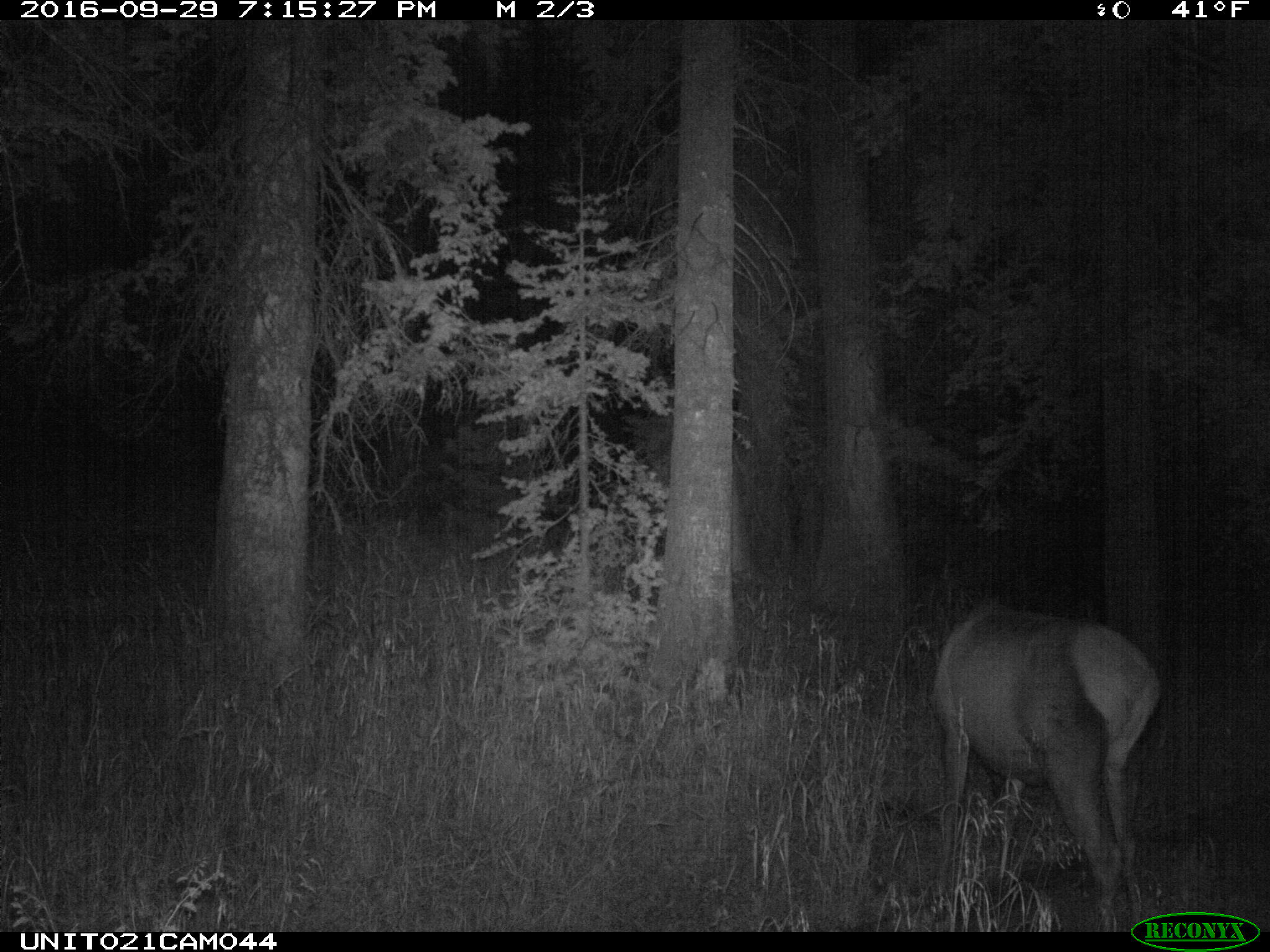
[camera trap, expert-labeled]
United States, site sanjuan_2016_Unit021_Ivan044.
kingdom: Animalia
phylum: Chordata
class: Mammalia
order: Artiodactyla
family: Cervidae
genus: Cervus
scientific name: Cervus elaphus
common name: red deer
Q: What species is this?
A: Cervus elaphus (red deer).